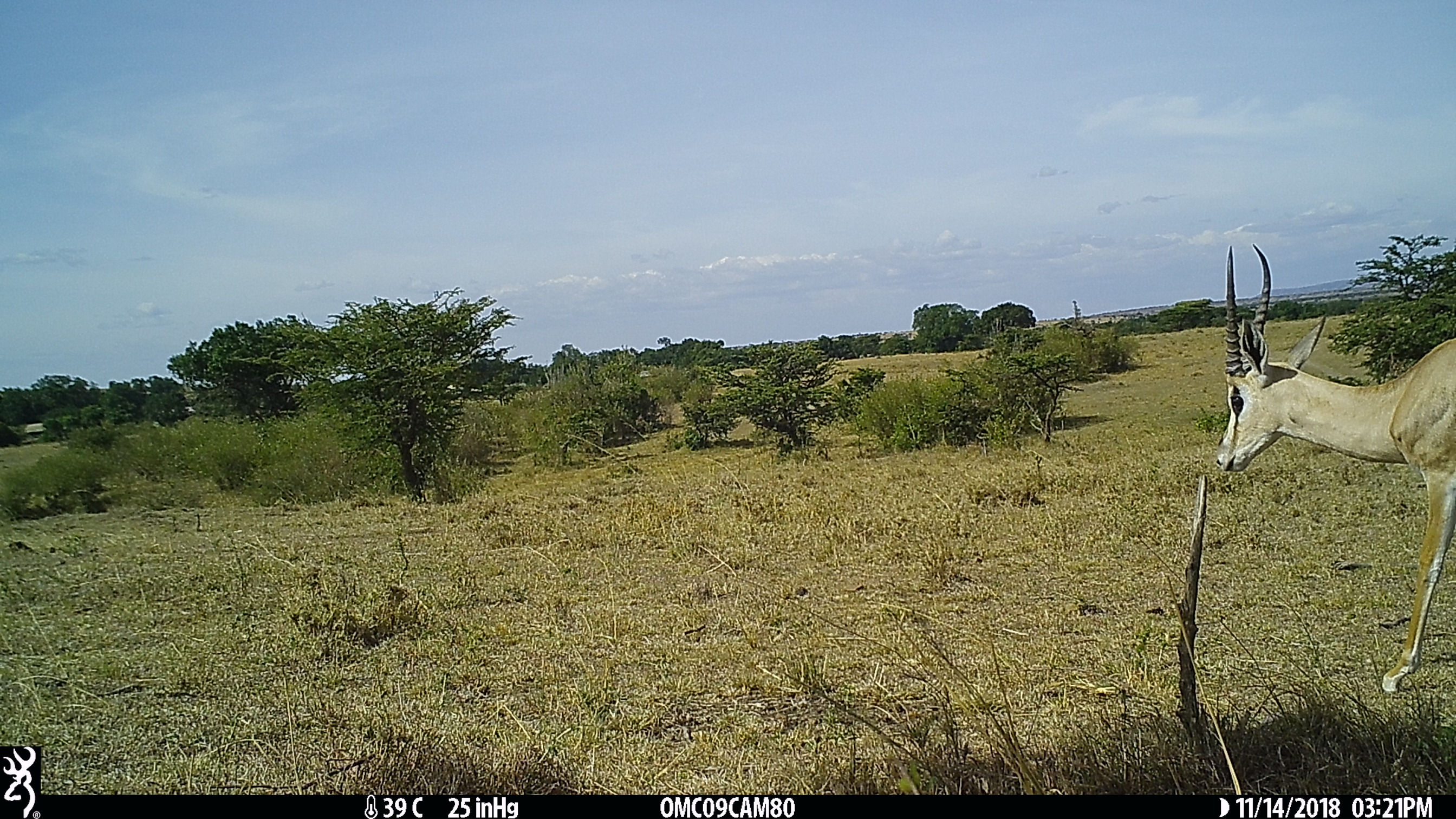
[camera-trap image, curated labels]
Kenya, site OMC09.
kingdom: Animalia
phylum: Chordata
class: Mammalia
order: Artiodactyla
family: Bovidae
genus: Nanger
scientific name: Nanger granti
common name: grant's gazelle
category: gazelle grants